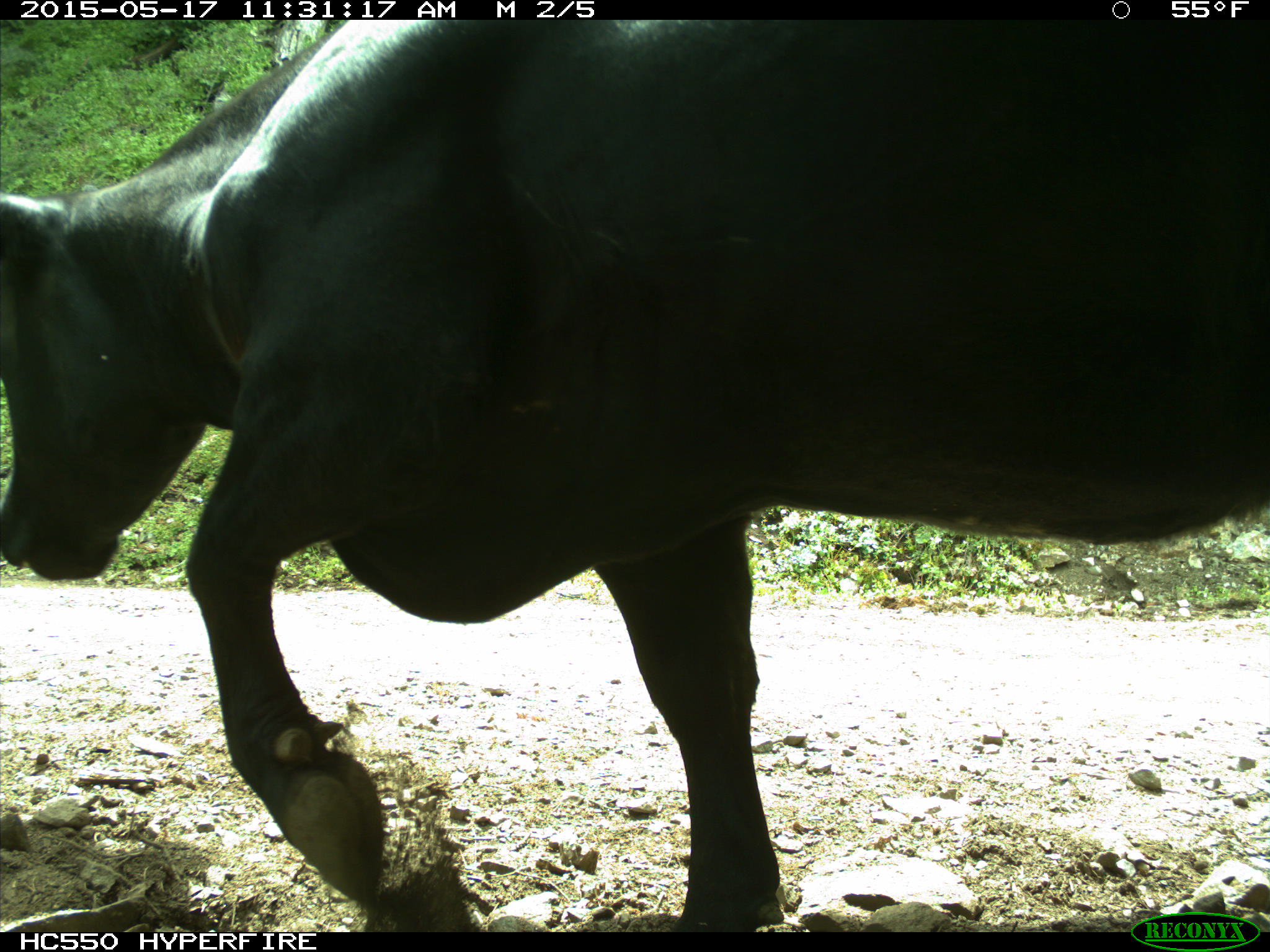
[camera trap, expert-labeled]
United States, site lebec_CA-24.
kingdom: Animalia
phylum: Chordata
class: Mammalia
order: Artiodactyla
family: Bovidae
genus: Bos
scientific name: Bos taurus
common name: domestic cow